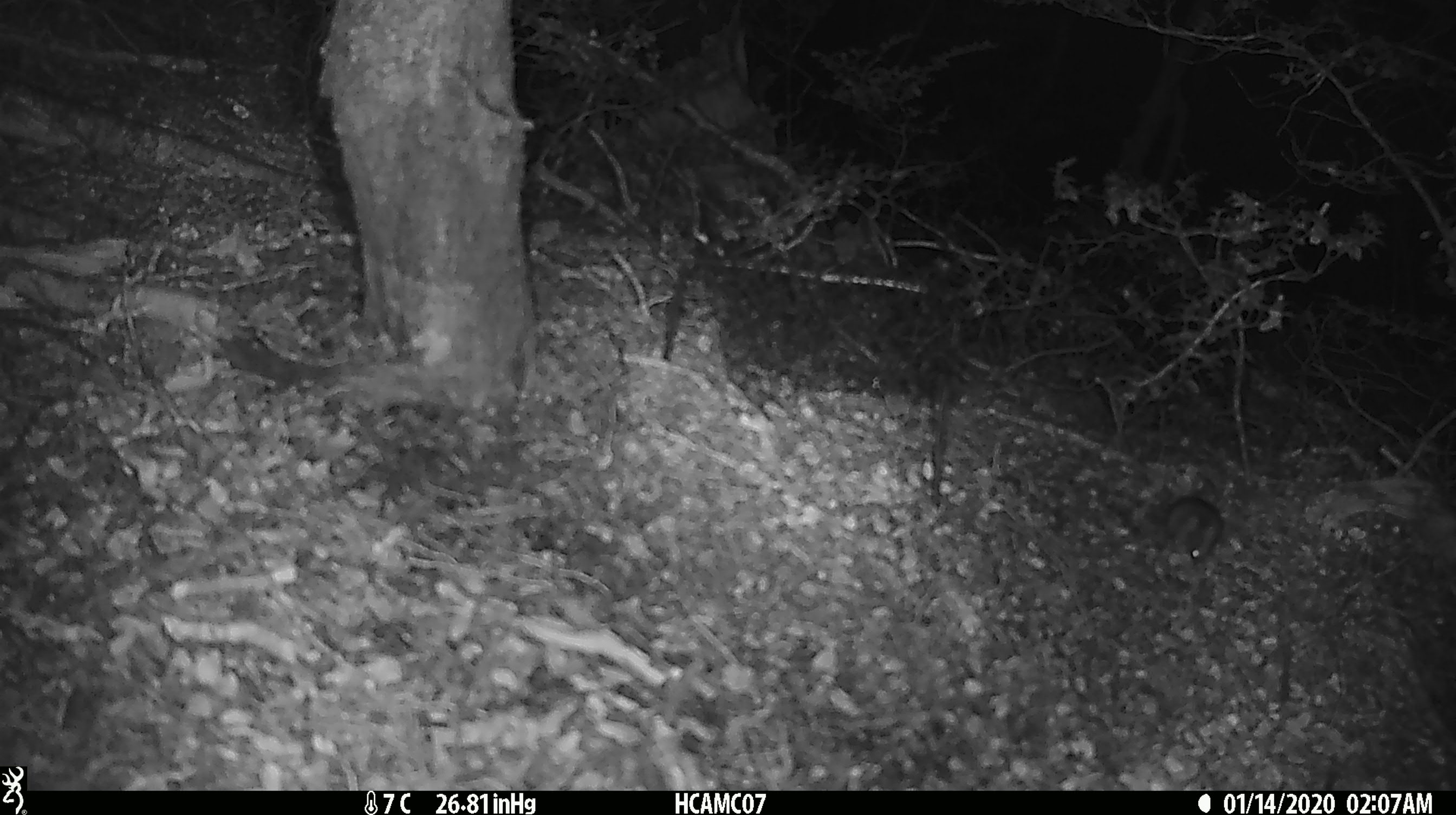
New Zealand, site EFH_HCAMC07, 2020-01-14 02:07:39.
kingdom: Animalia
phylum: Chordata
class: Mammalia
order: Rodentia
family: Muridae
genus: Mus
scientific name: Mus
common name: mouse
Mouse (Mus).